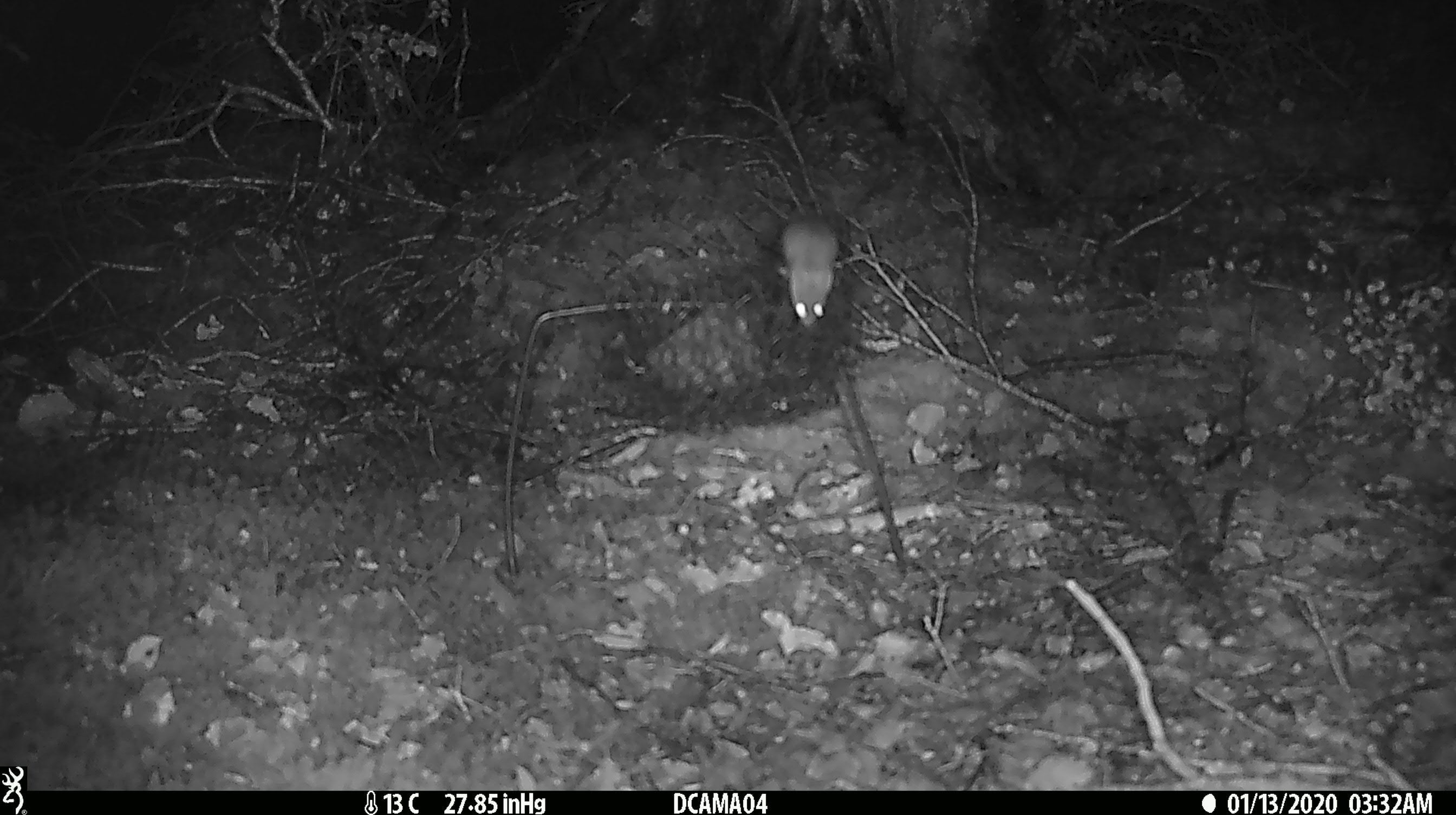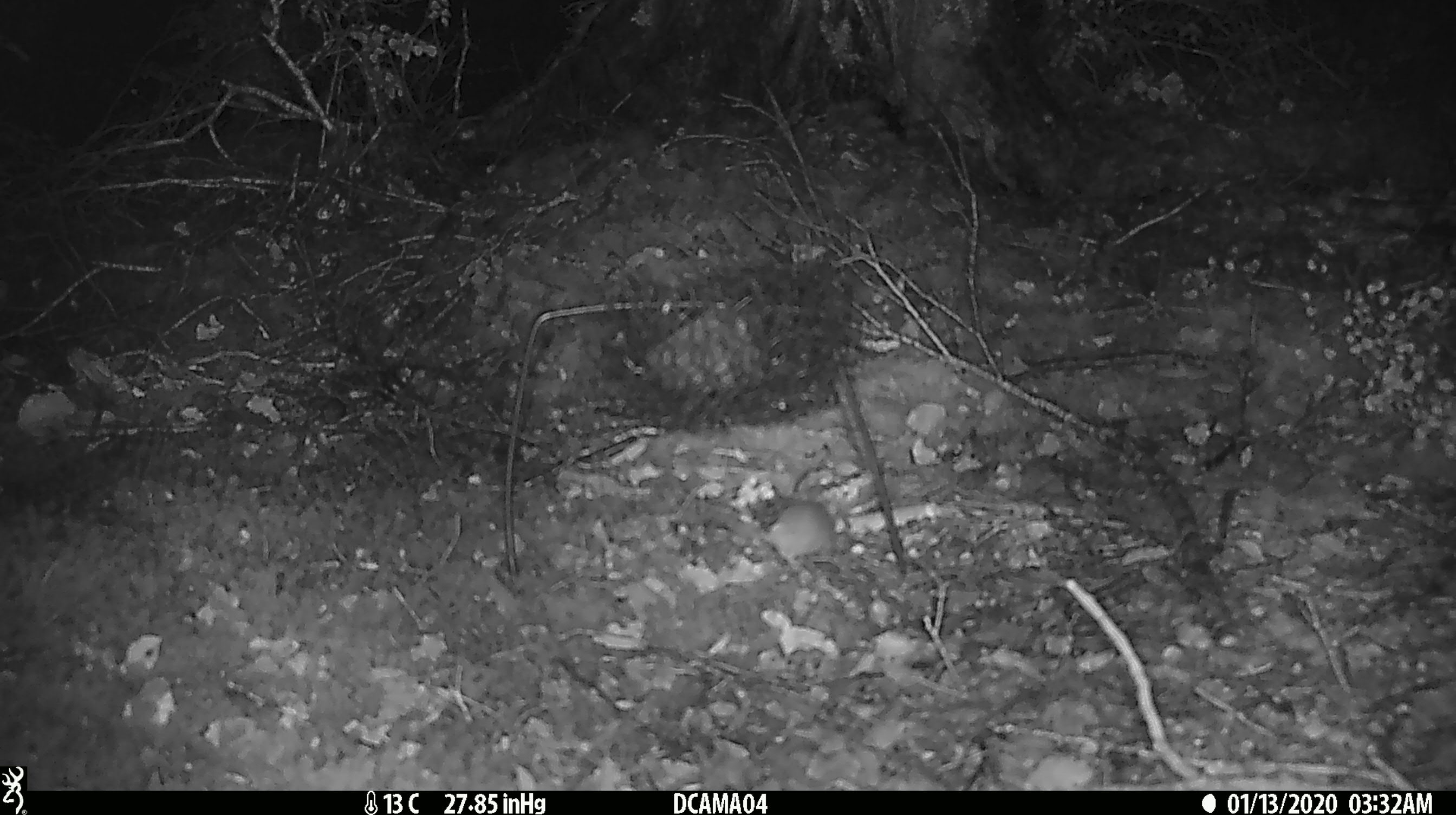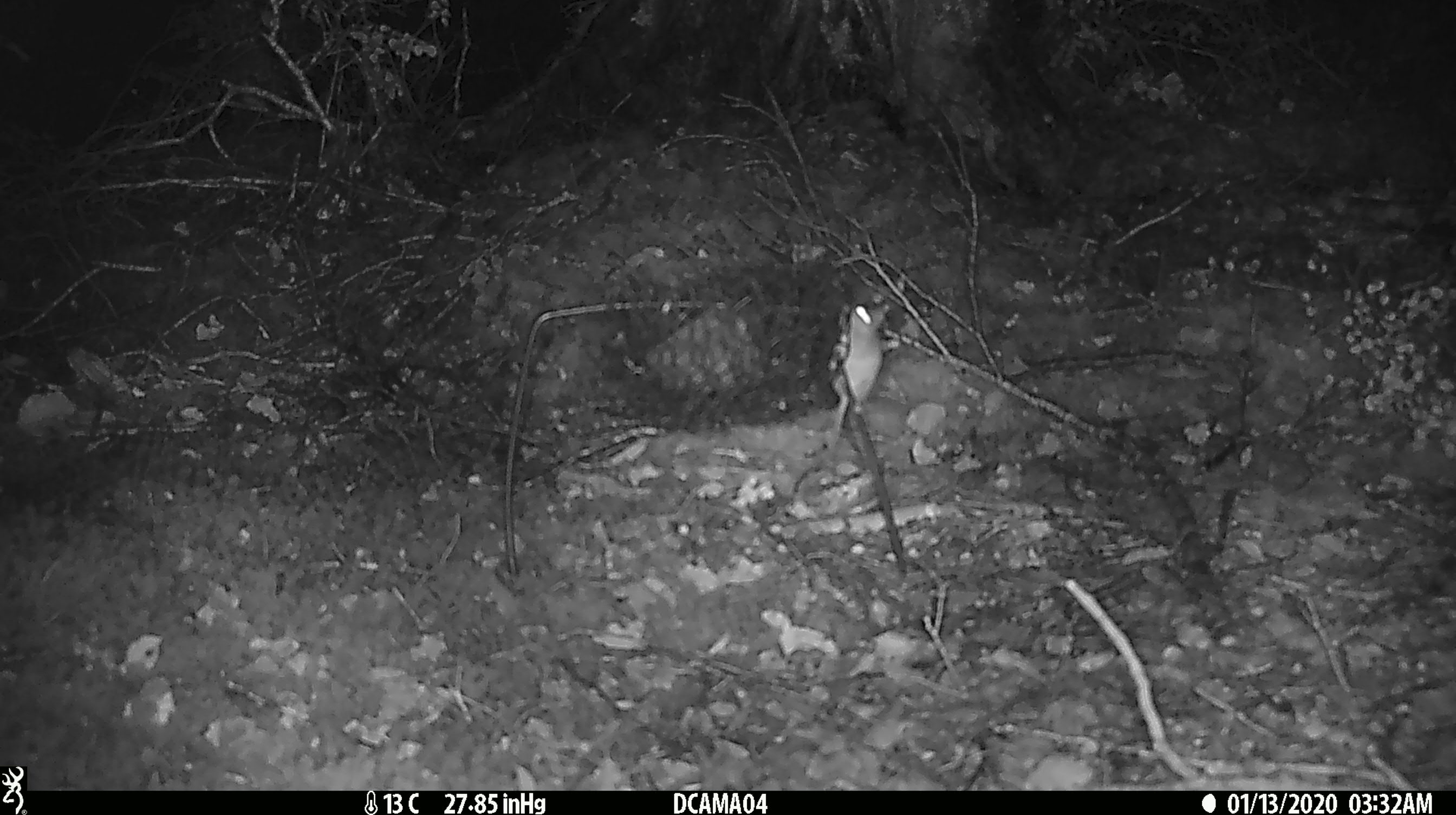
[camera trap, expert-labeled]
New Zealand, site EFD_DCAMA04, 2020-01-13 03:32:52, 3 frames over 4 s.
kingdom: Animalia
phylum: Chordata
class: Mammalia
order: Rodentia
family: Muridae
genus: Mus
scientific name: Mus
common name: mouse